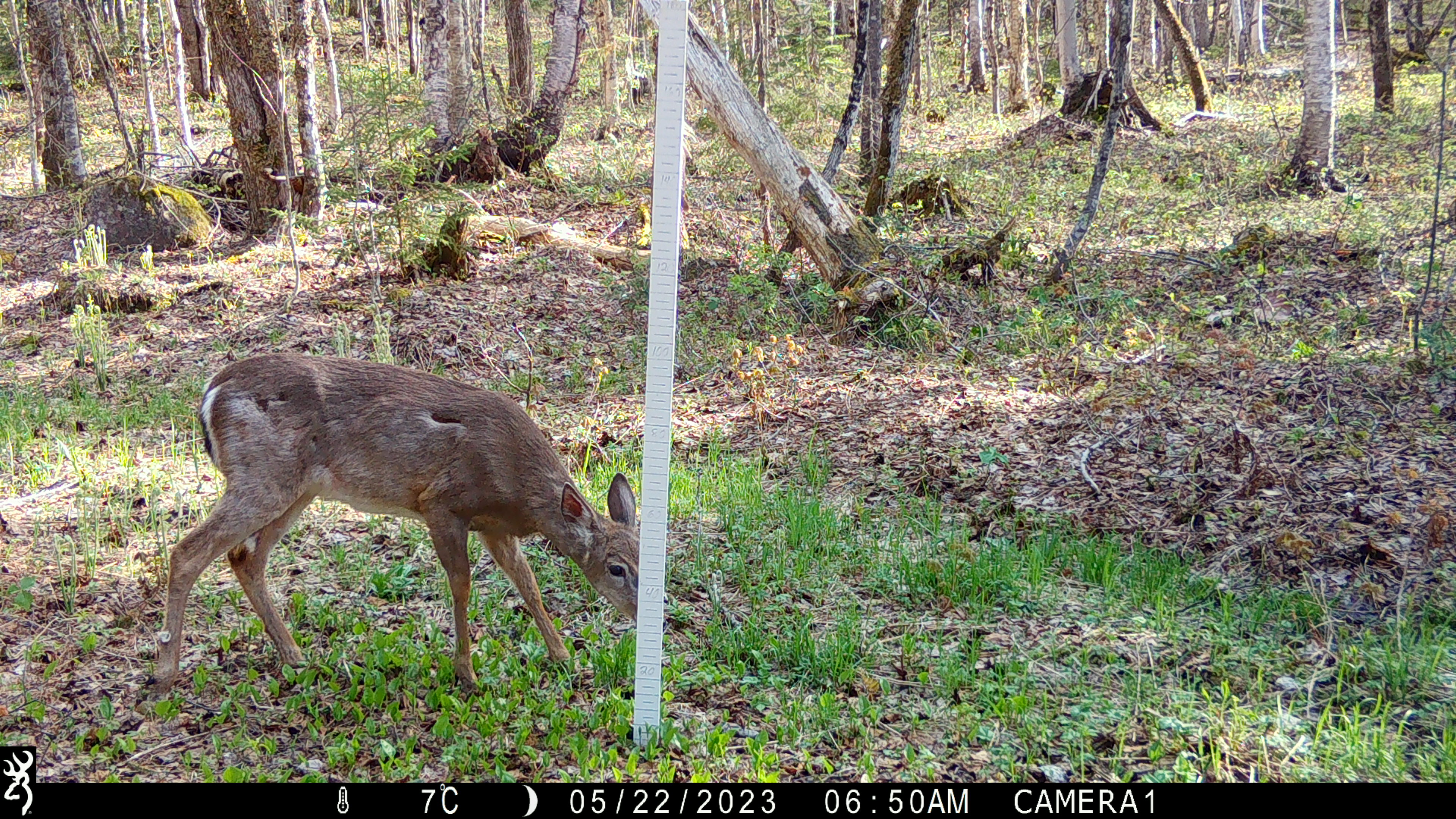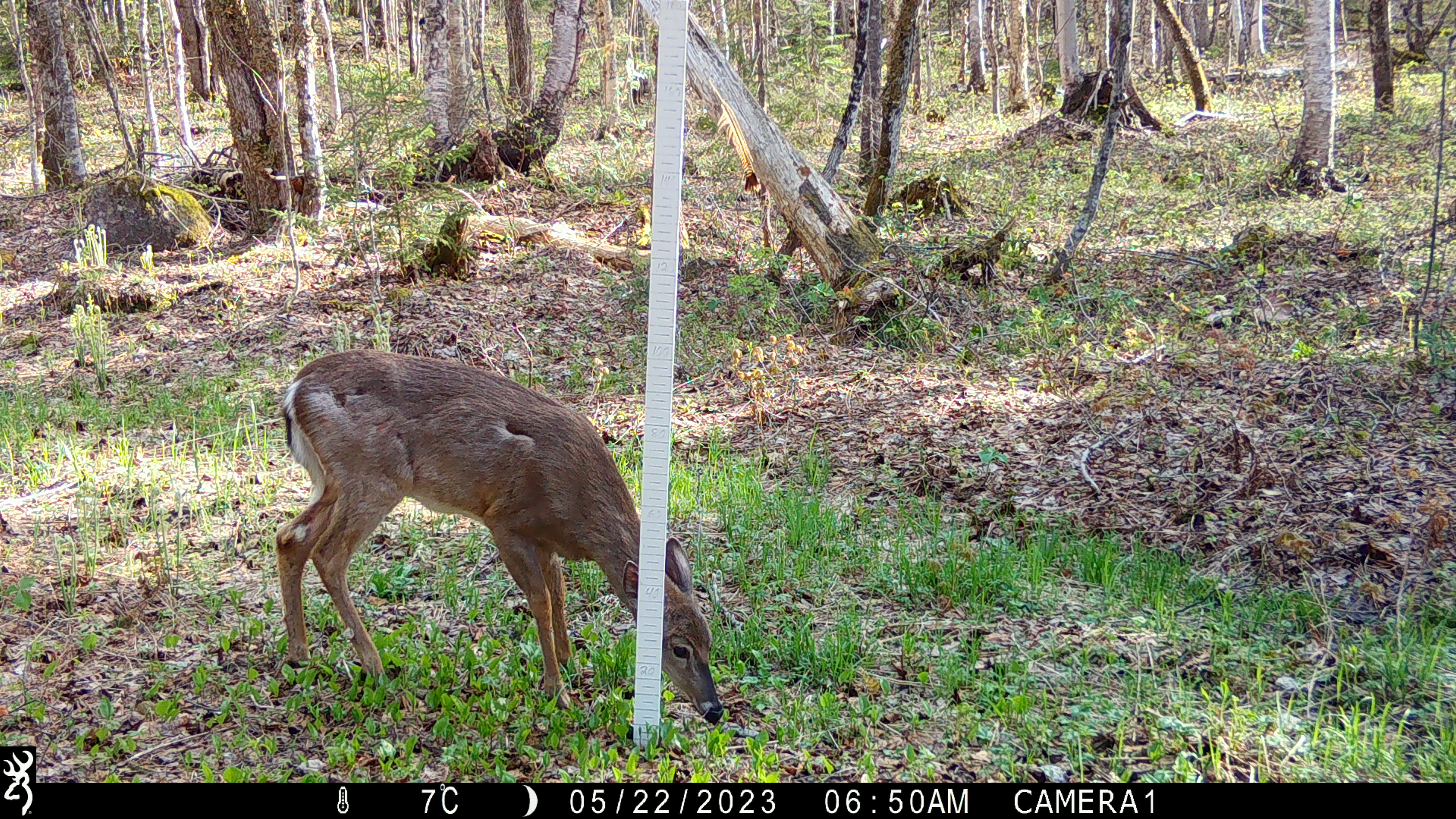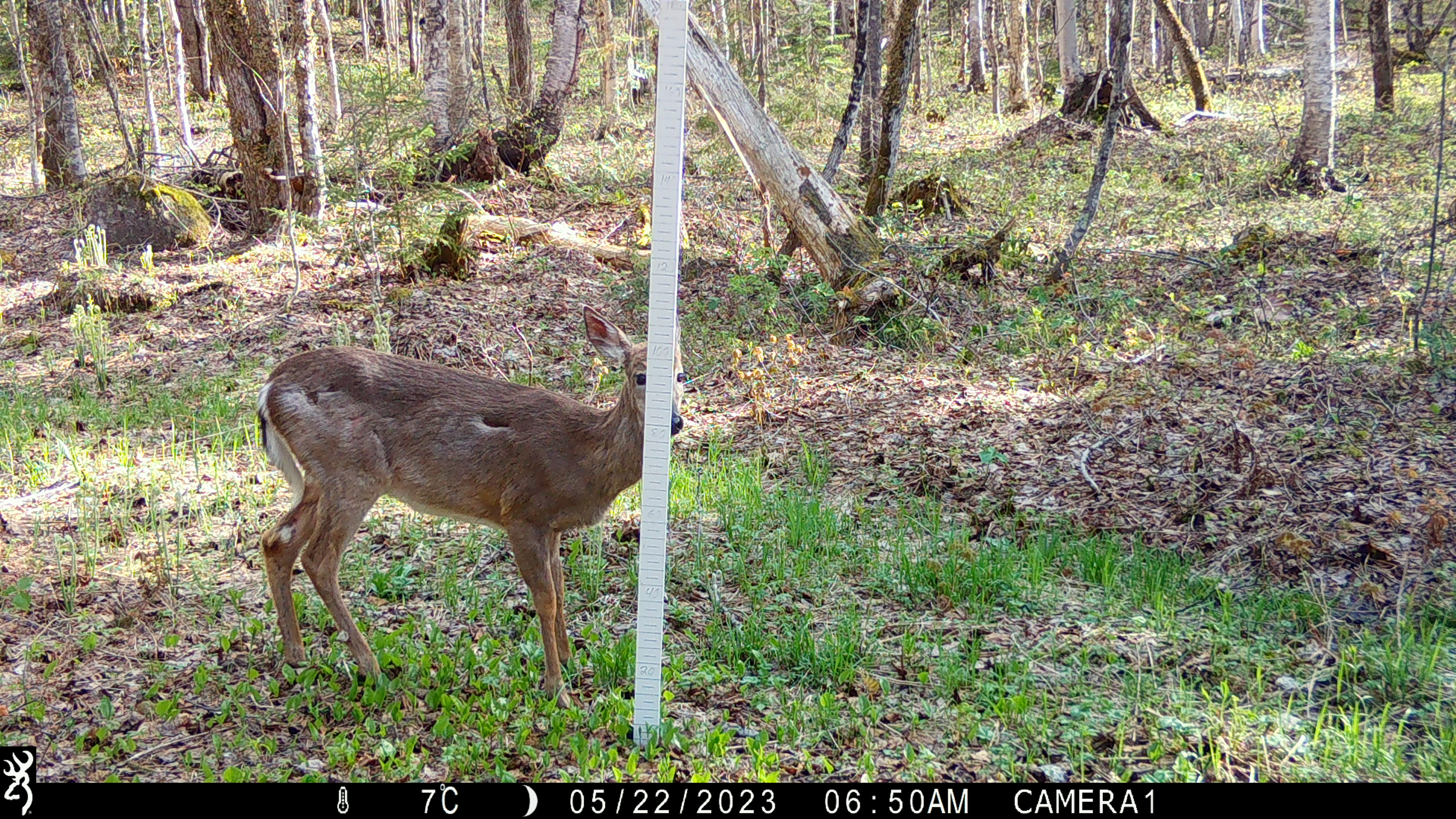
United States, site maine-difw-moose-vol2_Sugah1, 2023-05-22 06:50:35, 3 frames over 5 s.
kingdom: Animalia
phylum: Chordata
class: Mammalia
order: Artiodactyla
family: Cervidae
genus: Odocoileus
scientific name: Odocoileus virginianus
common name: white-tailed deer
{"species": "white-tailed deer (Odocoileus virginianus)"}